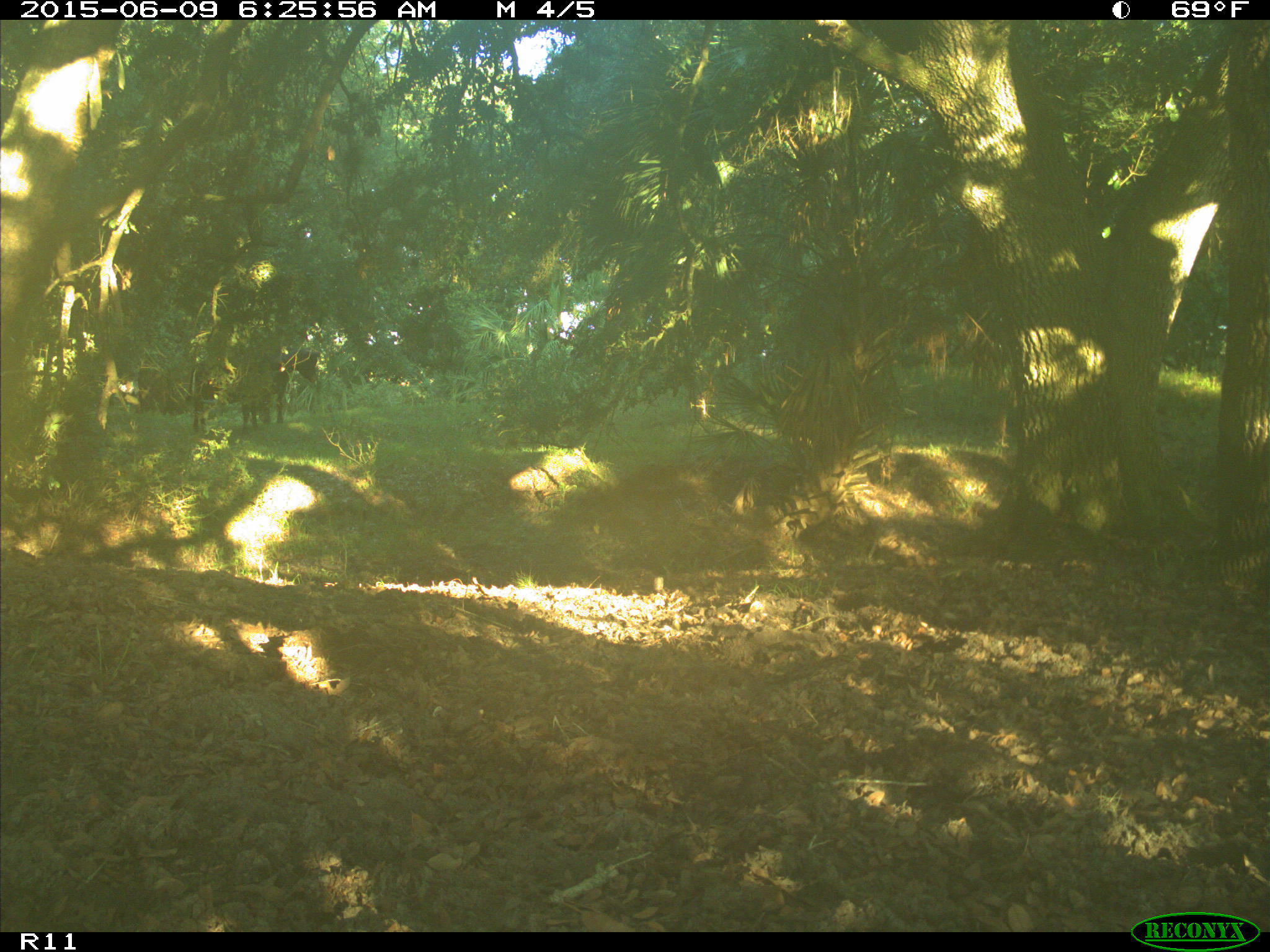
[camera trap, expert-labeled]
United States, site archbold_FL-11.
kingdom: Animalia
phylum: Chordata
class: Mammalia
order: Artiodactyla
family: Bovidae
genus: Bos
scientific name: Bos taurus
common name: domestic cow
Bos taurus (domestic cow).